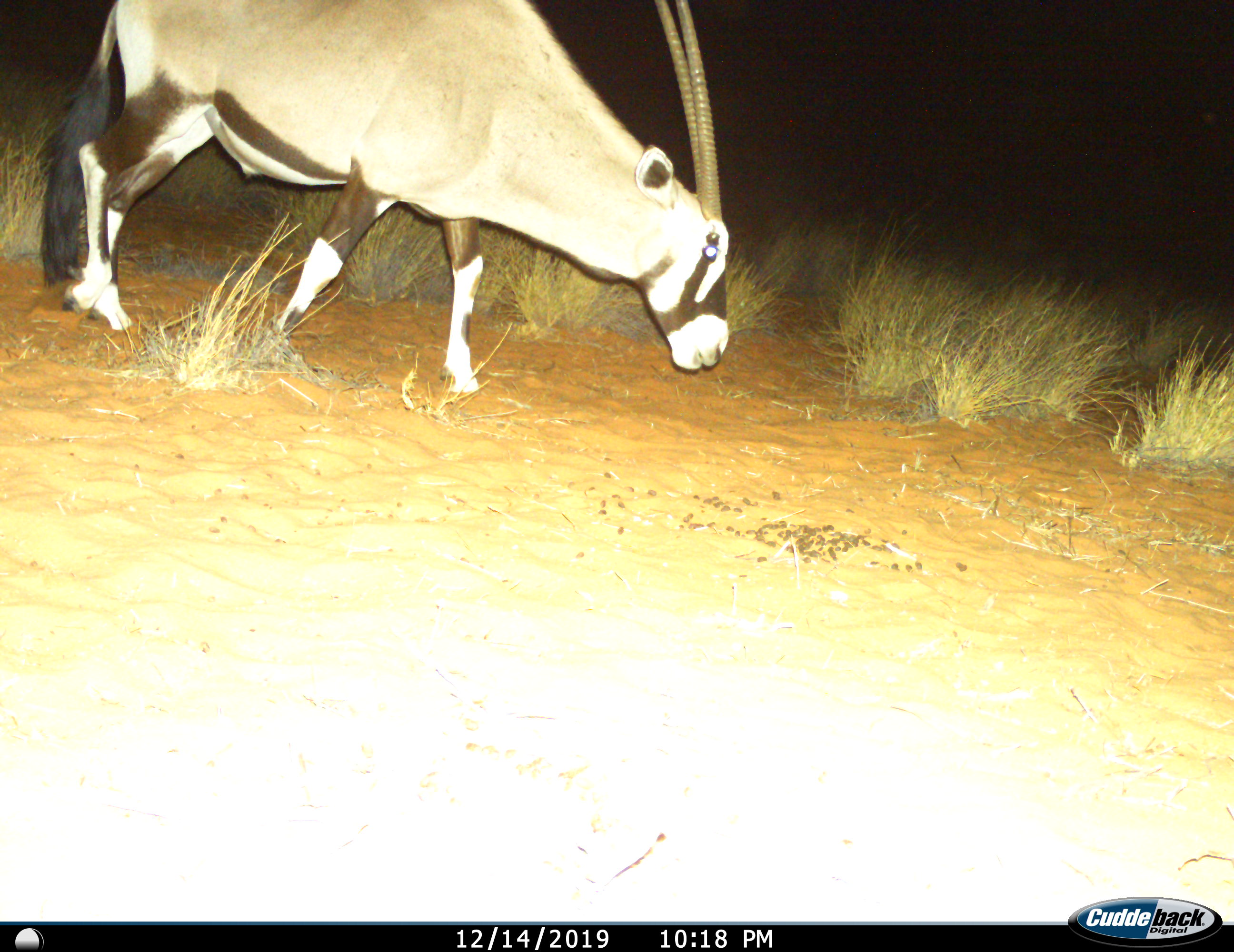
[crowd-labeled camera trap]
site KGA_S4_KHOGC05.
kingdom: Animalia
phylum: Chordata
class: Mammalia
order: Artiodactyla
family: Bovidae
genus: Oryx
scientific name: Oryx gazella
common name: gemsbok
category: oryx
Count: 1.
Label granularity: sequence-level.